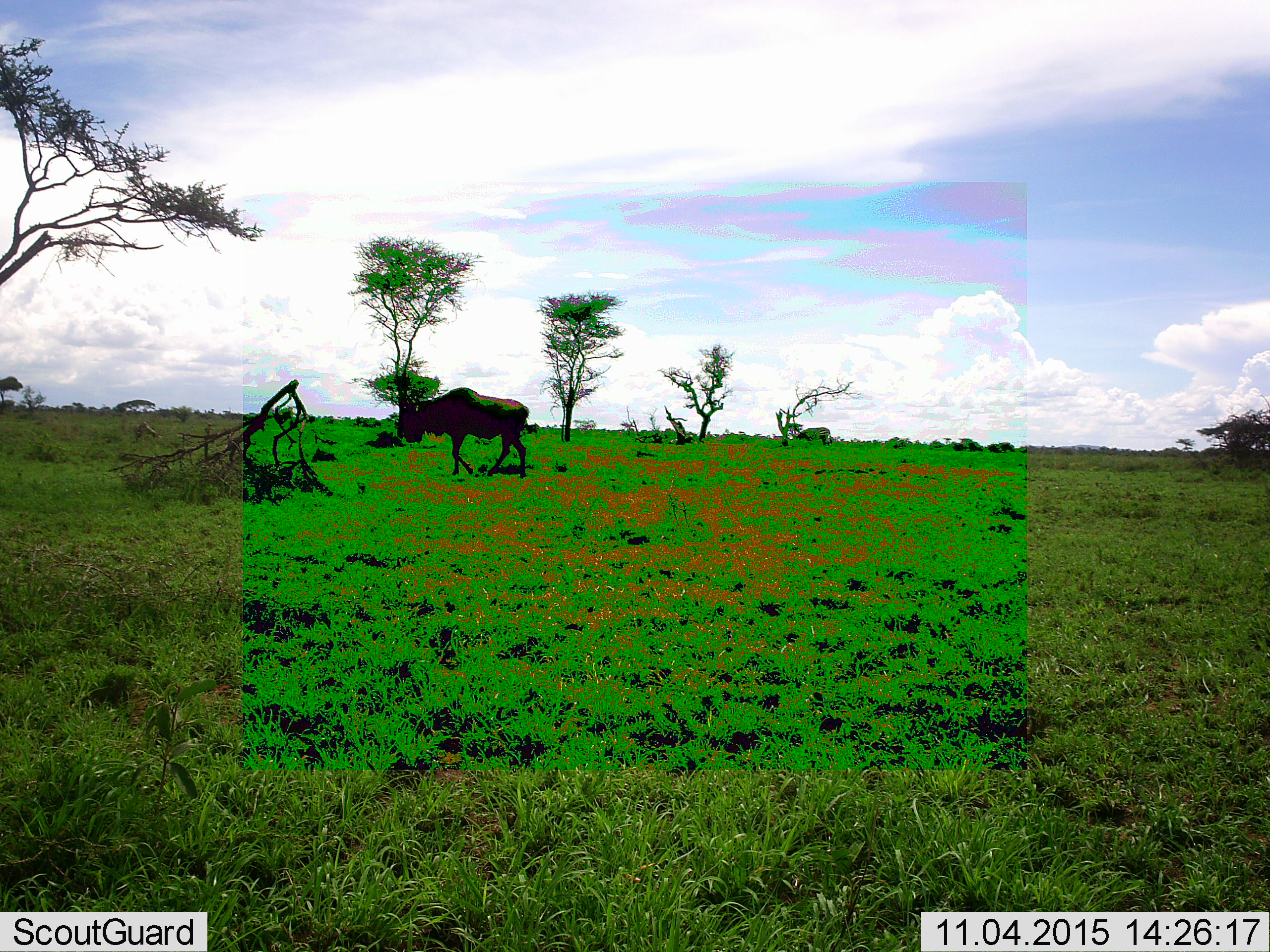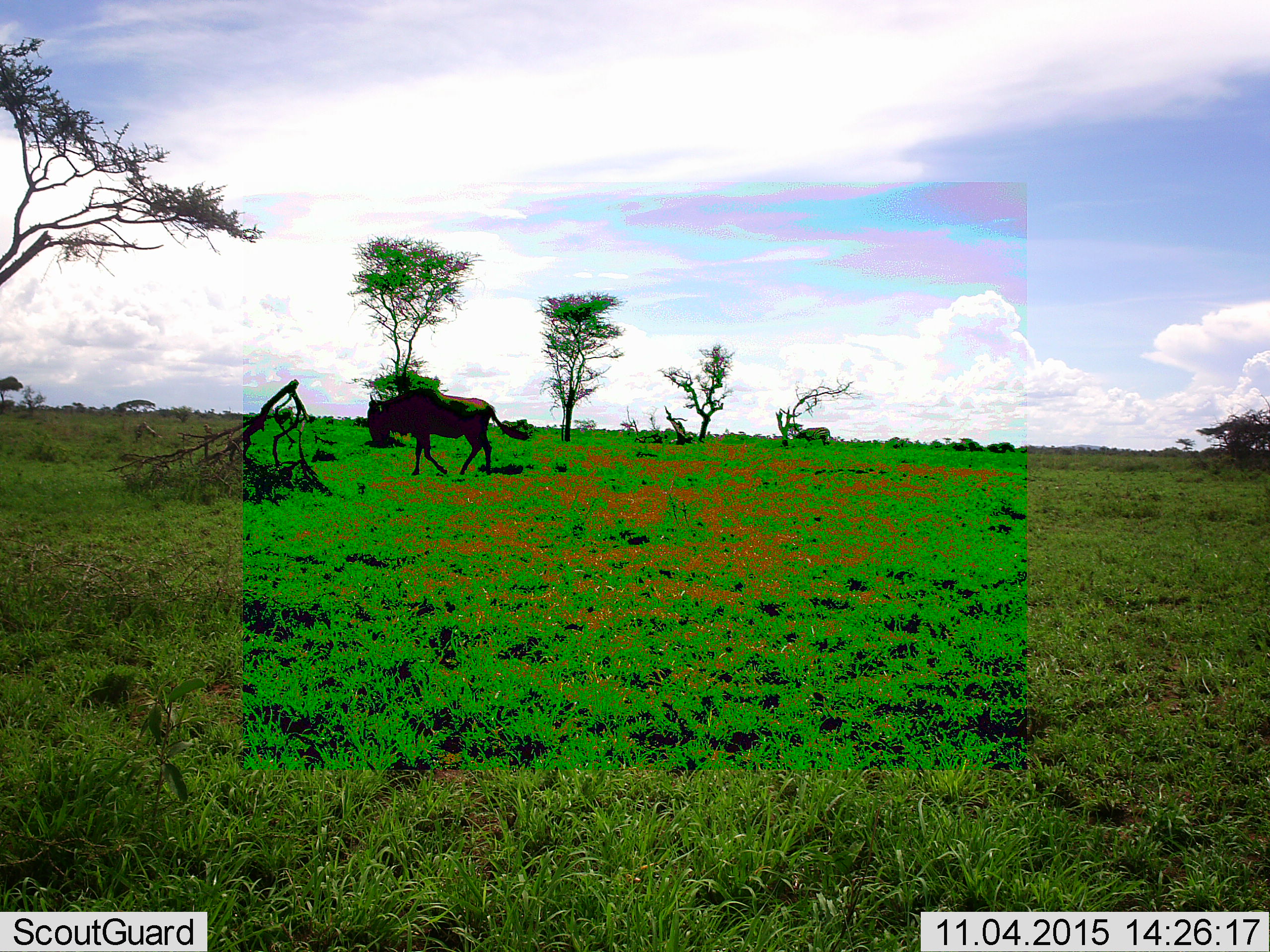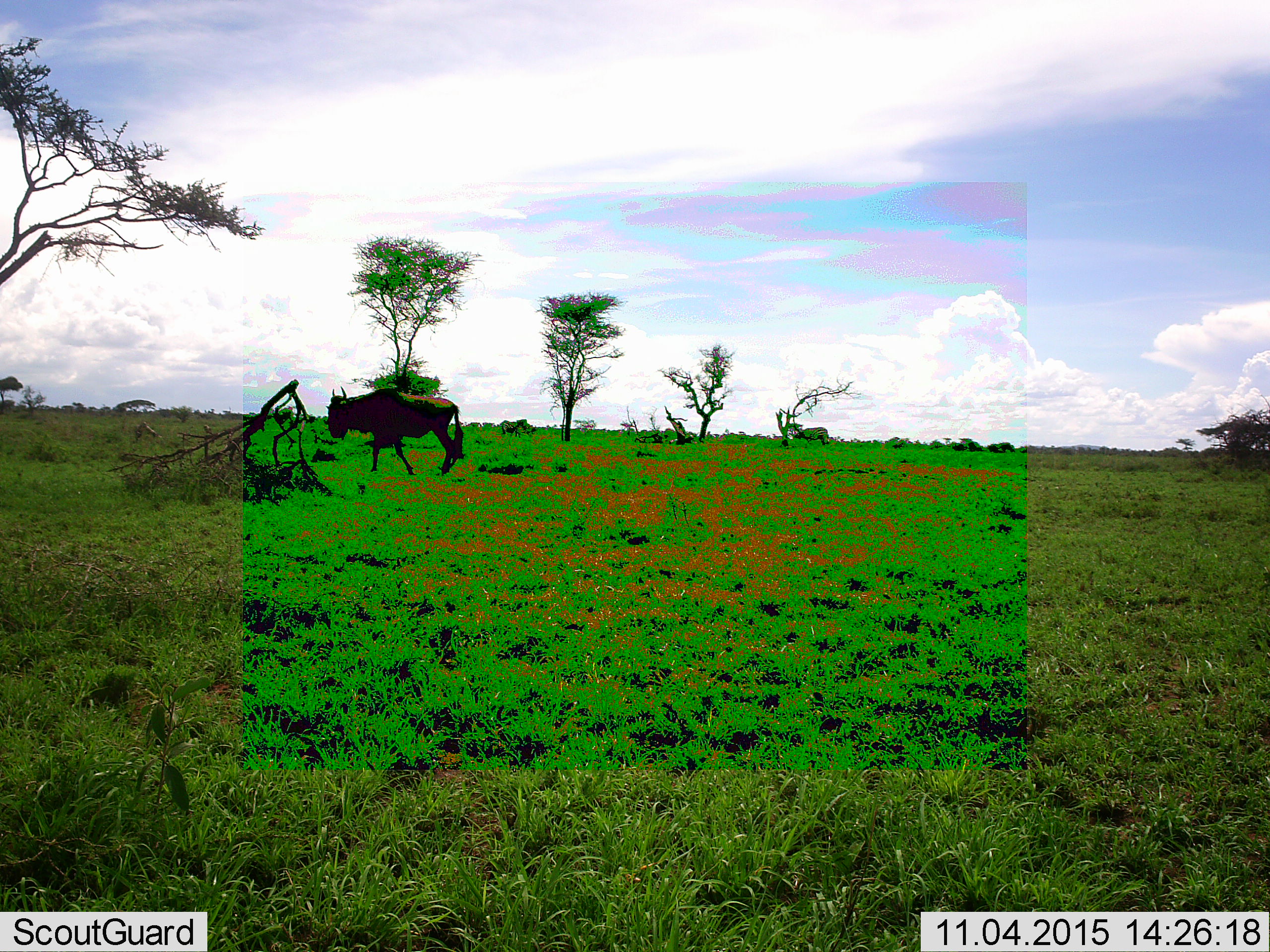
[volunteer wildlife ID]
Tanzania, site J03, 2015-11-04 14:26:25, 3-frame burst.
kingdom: Animalia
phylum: Chordata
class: Mammalia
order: Artiodactyla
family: Bovidae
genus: Connochaetes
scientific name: Connochaetes taurinus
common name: blue wildebeest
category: wildebeest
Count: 1.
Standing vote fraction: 8%.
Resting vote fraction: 0%.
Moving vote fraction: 100%.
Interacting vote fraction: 0%.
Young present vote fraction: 0%.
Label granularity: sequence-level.